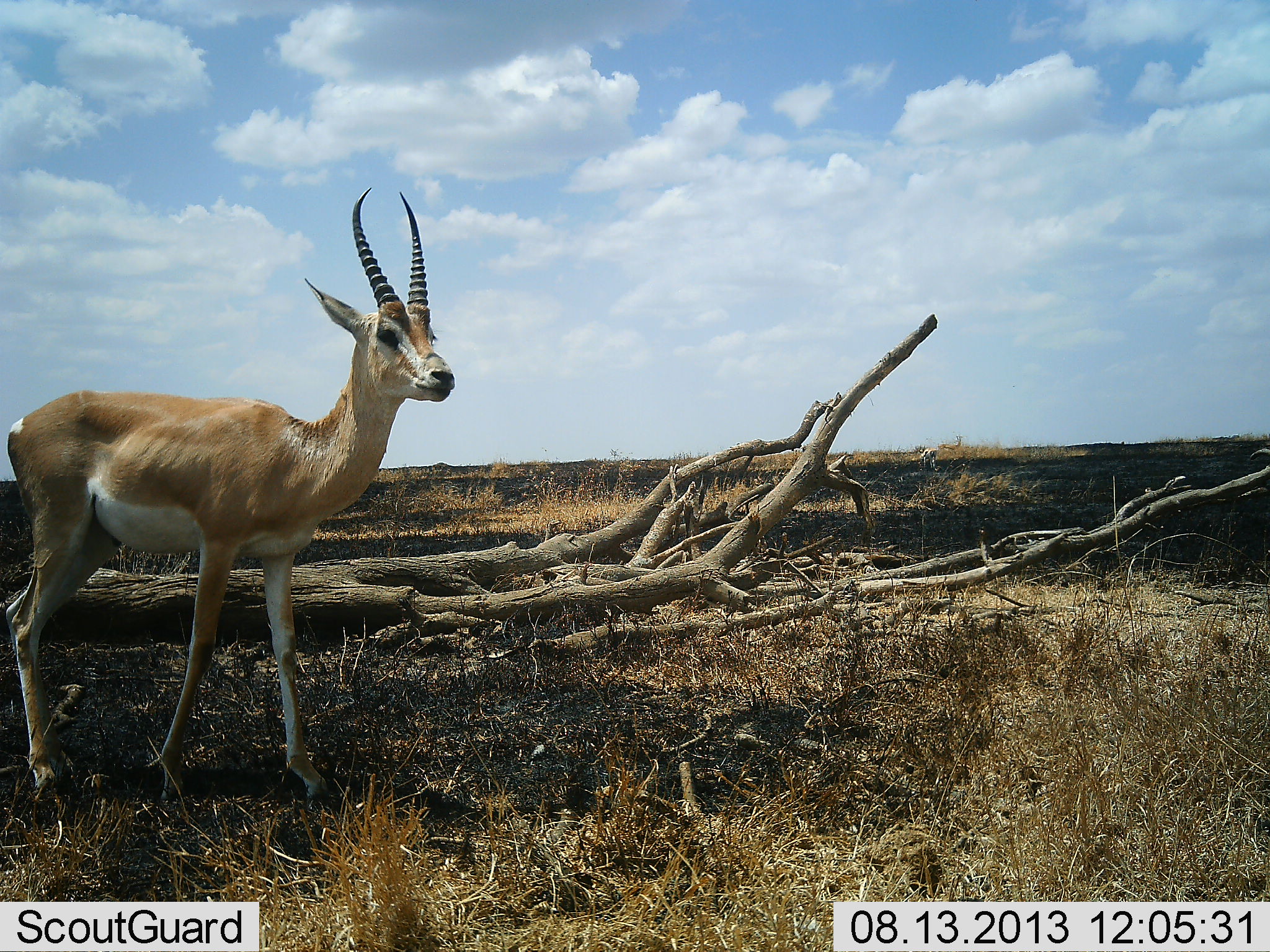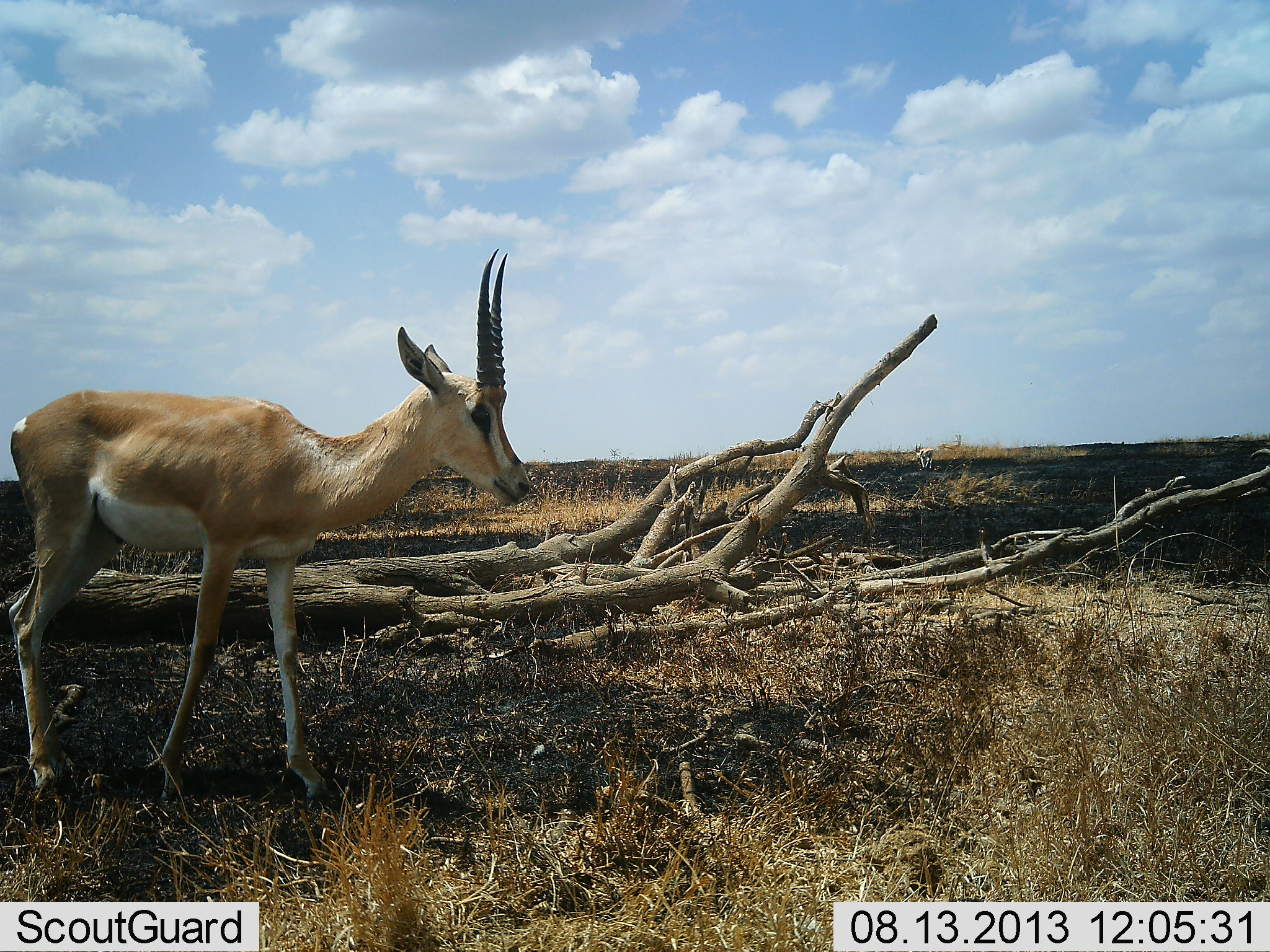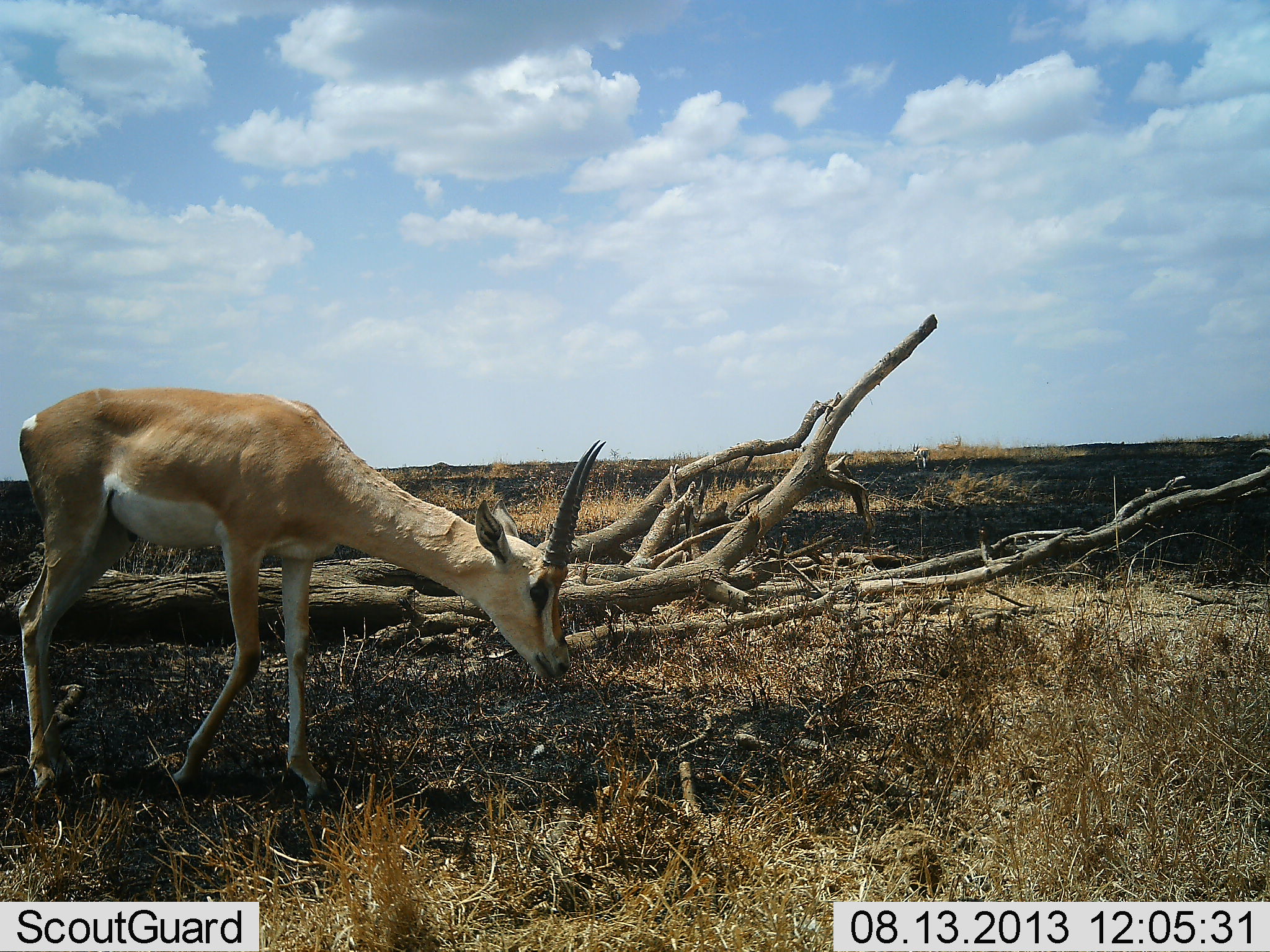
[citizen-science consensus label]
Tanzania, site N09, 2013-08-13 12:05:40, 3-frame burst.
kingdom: Animalia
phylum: Chordata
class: Mammalia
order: Artiodactyla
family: Bovidae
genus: Nanger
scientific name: Nanger granti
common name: grant's gazelle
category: gazellegrants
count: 1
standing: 60%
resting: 0%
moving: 50%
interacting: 0%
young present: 0%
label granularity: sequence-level